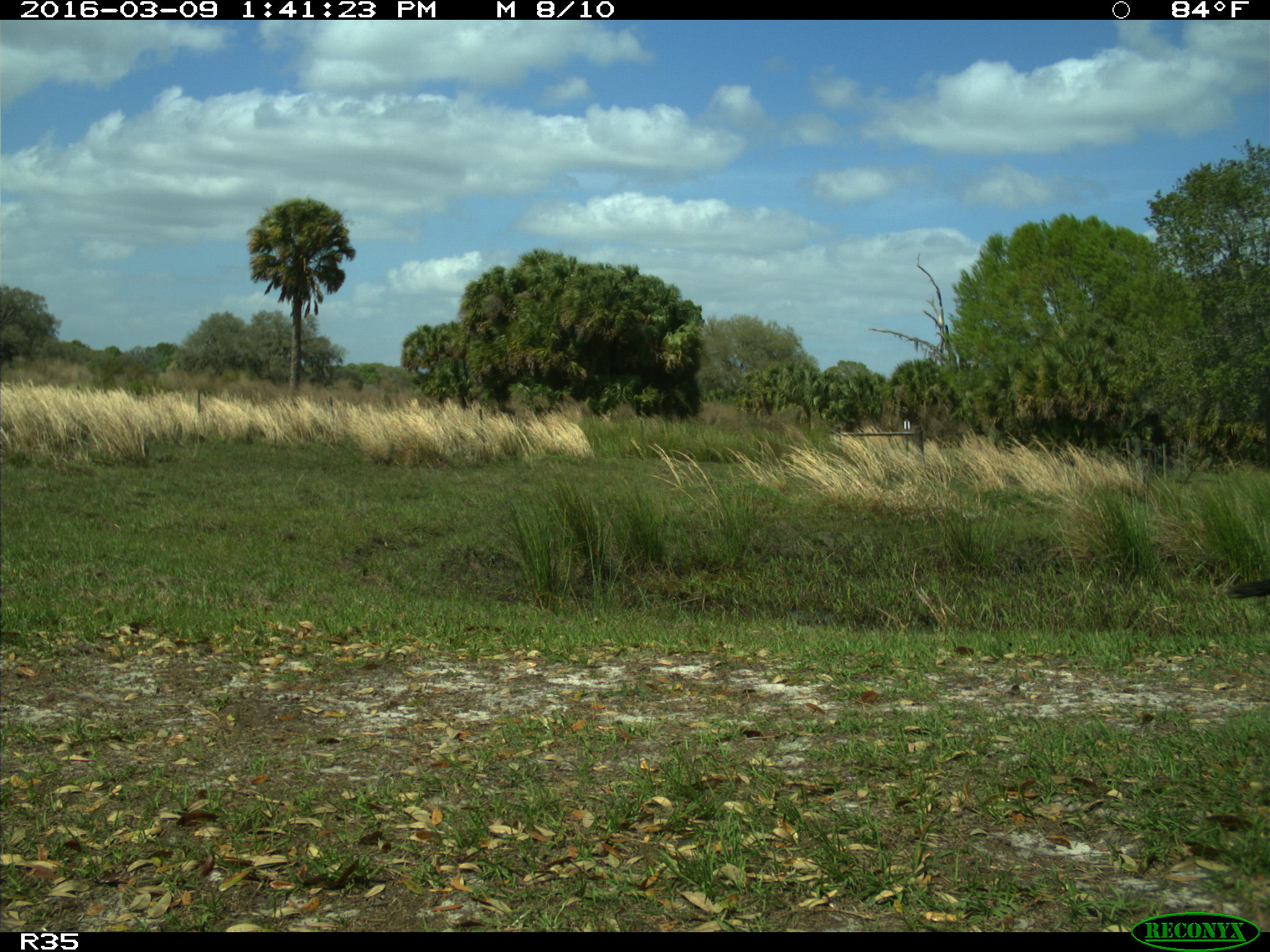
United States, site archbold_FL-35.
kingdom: Animalia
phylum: Chordata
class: Mammalia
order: Artiodactyla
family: Bovidae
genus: Bos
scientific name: Bos taurus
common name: domestic cow